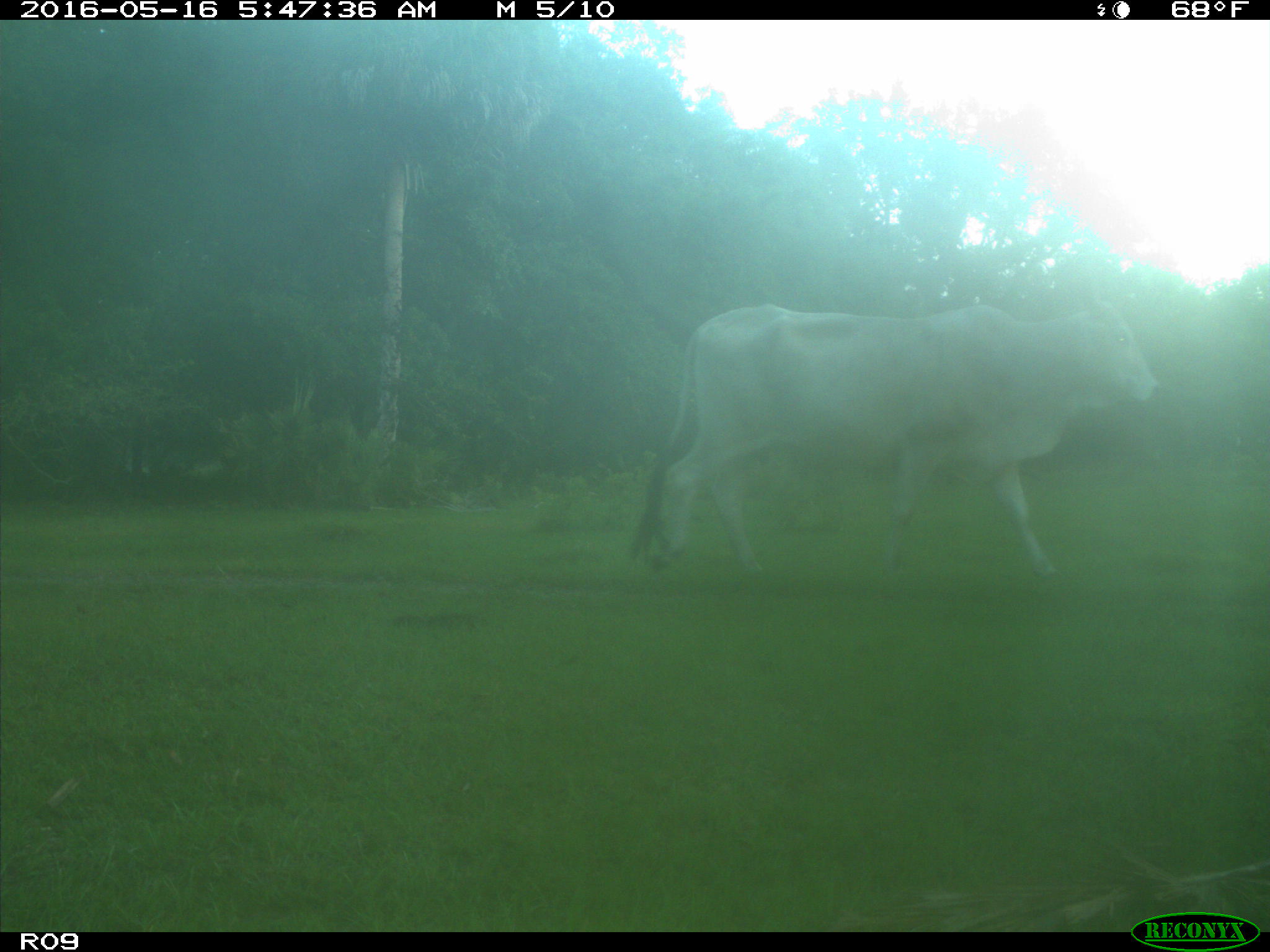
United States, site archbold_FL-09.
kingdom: Animalia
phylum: Chordata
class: Mammalia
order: Artiodactyla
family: Bovidae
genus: Bos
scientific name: Bos taurus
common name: domestic cow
Bos taurus (domestic cow).